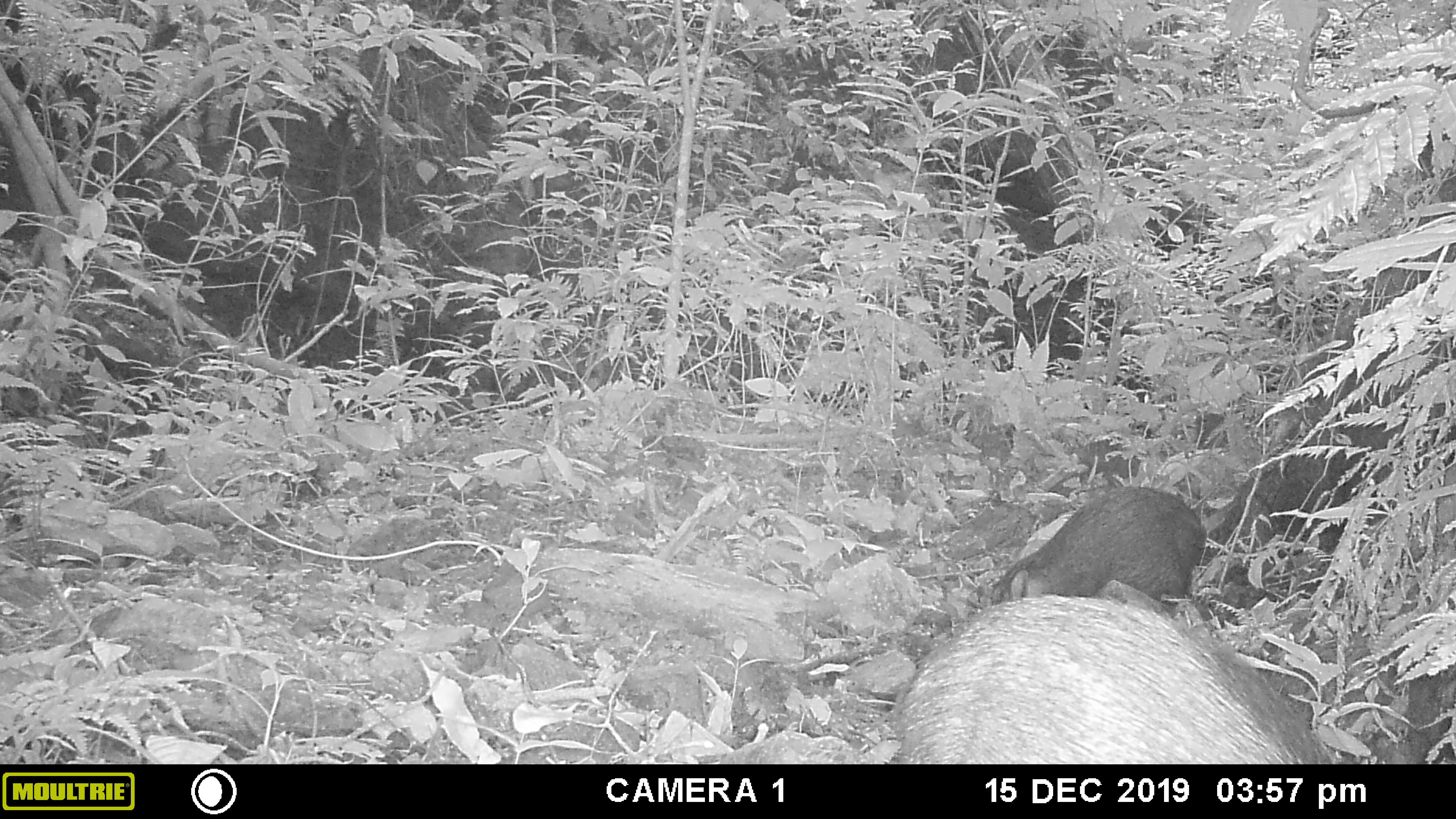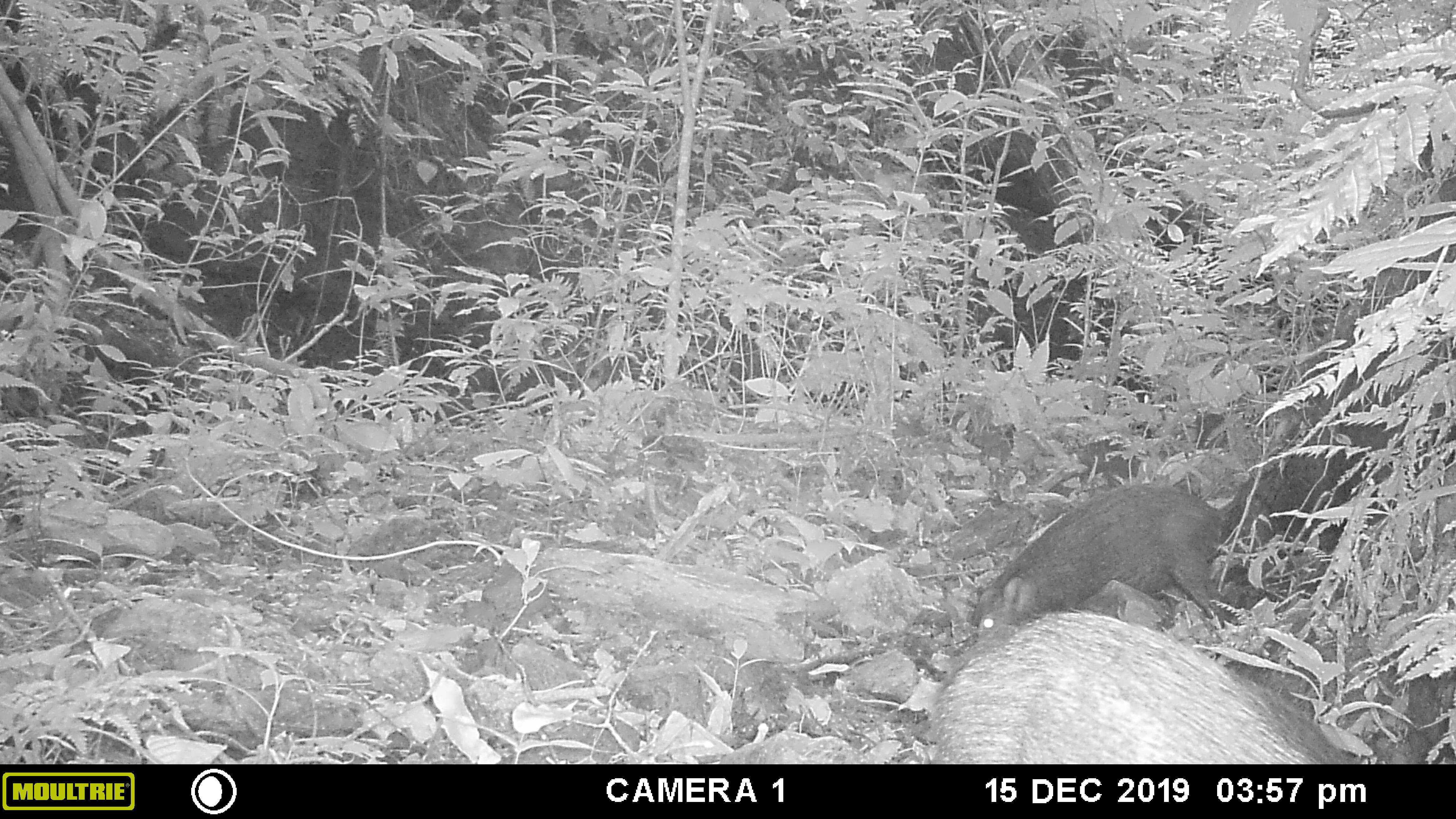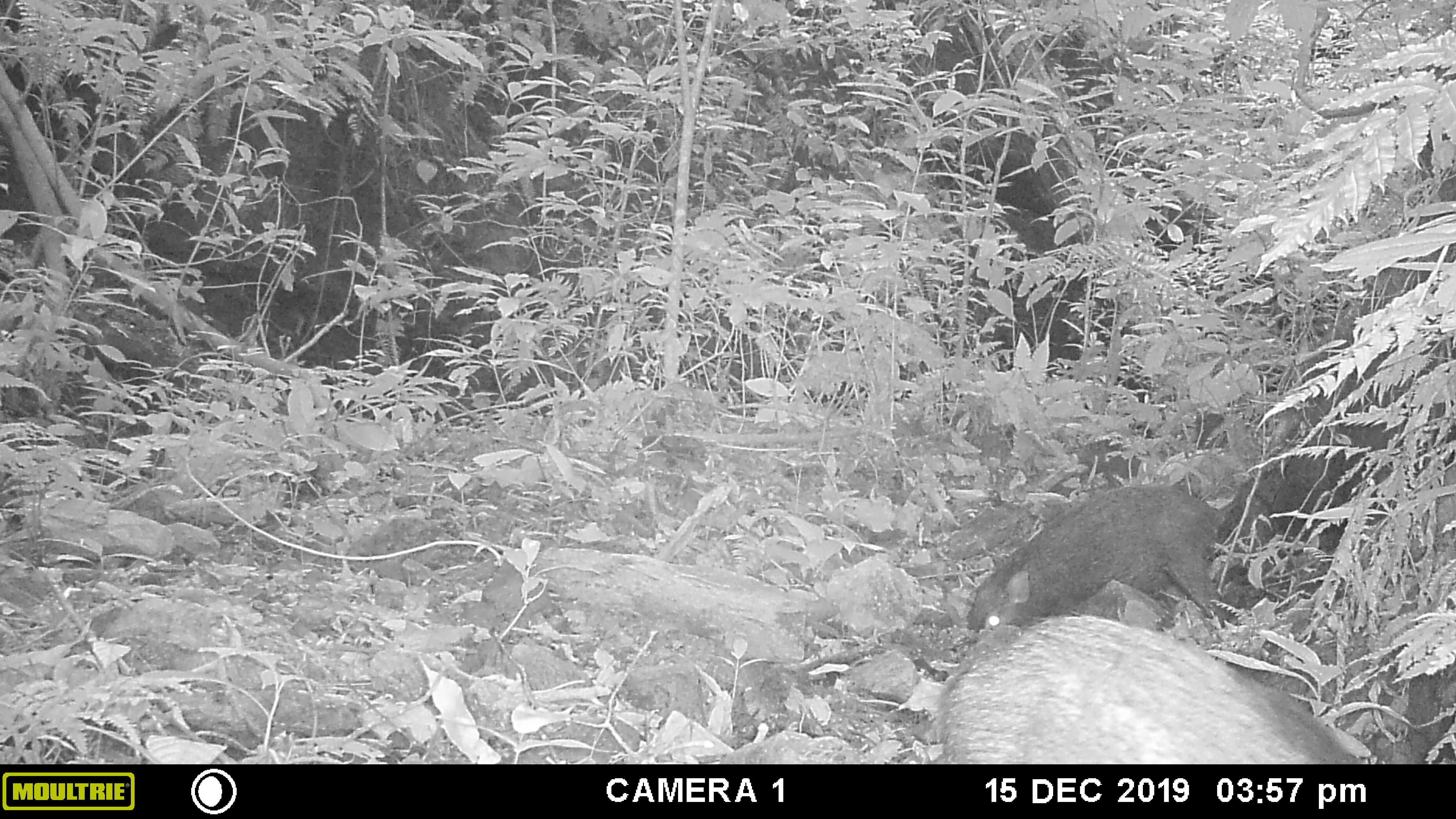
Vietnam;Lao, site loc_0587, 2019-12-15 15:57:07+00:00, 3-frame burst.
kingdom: Animalia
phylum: Chordata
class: Mammalia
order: Artiodactyla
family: Suidae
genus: Sus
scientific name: Sus scrofa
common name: eurasian wild pig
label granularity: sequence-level